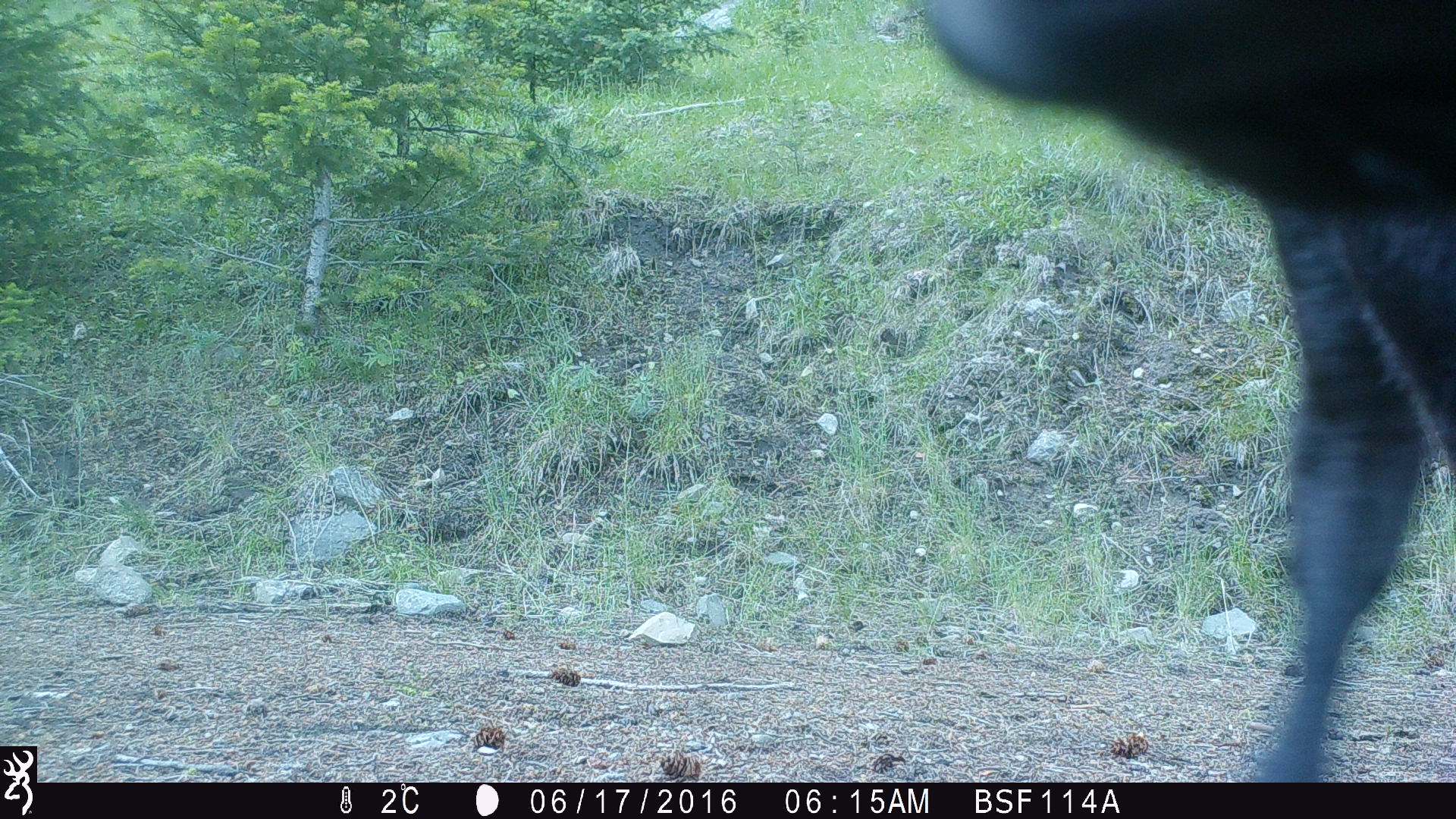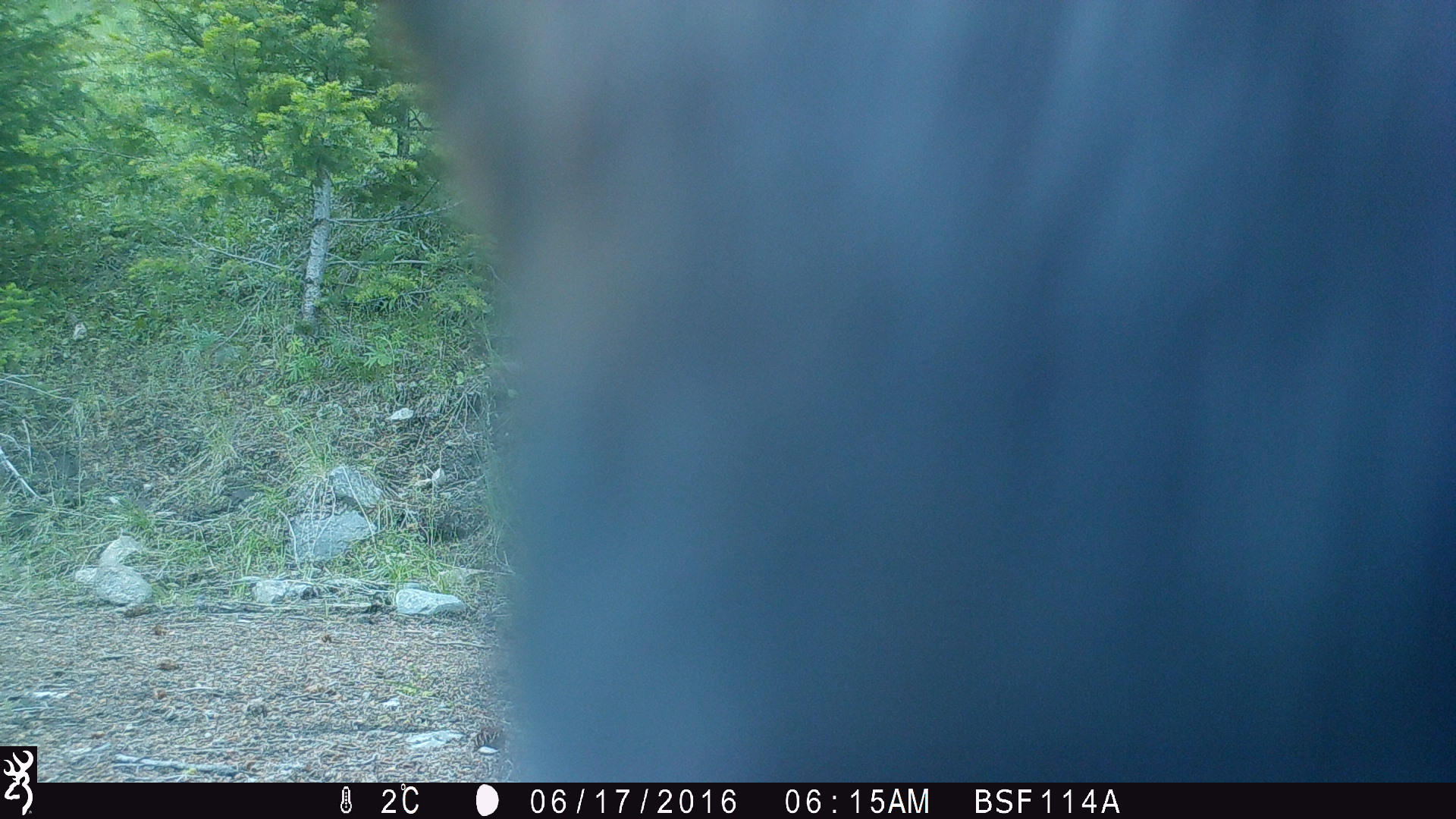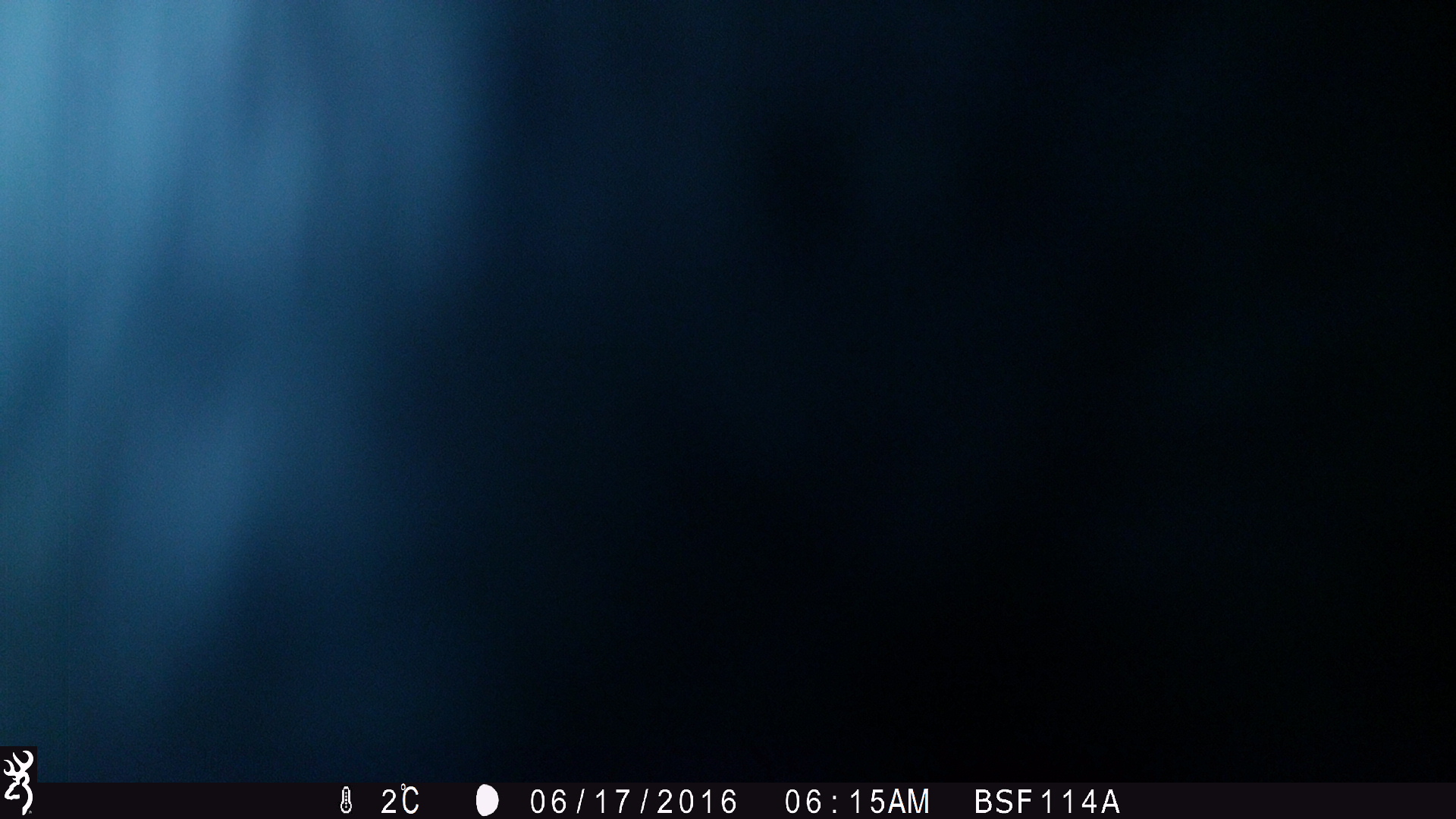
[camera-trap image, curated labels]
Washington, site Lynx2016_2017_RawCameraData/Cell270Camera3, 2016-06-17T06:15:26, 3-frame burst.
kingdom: Animalia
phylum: Chordata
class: Mammalia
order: Artiodactyla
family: Bovidae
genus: Bos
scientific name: Bos taurus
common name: domestic cattle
Domestic cattle (Bos taurus). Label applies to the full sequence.